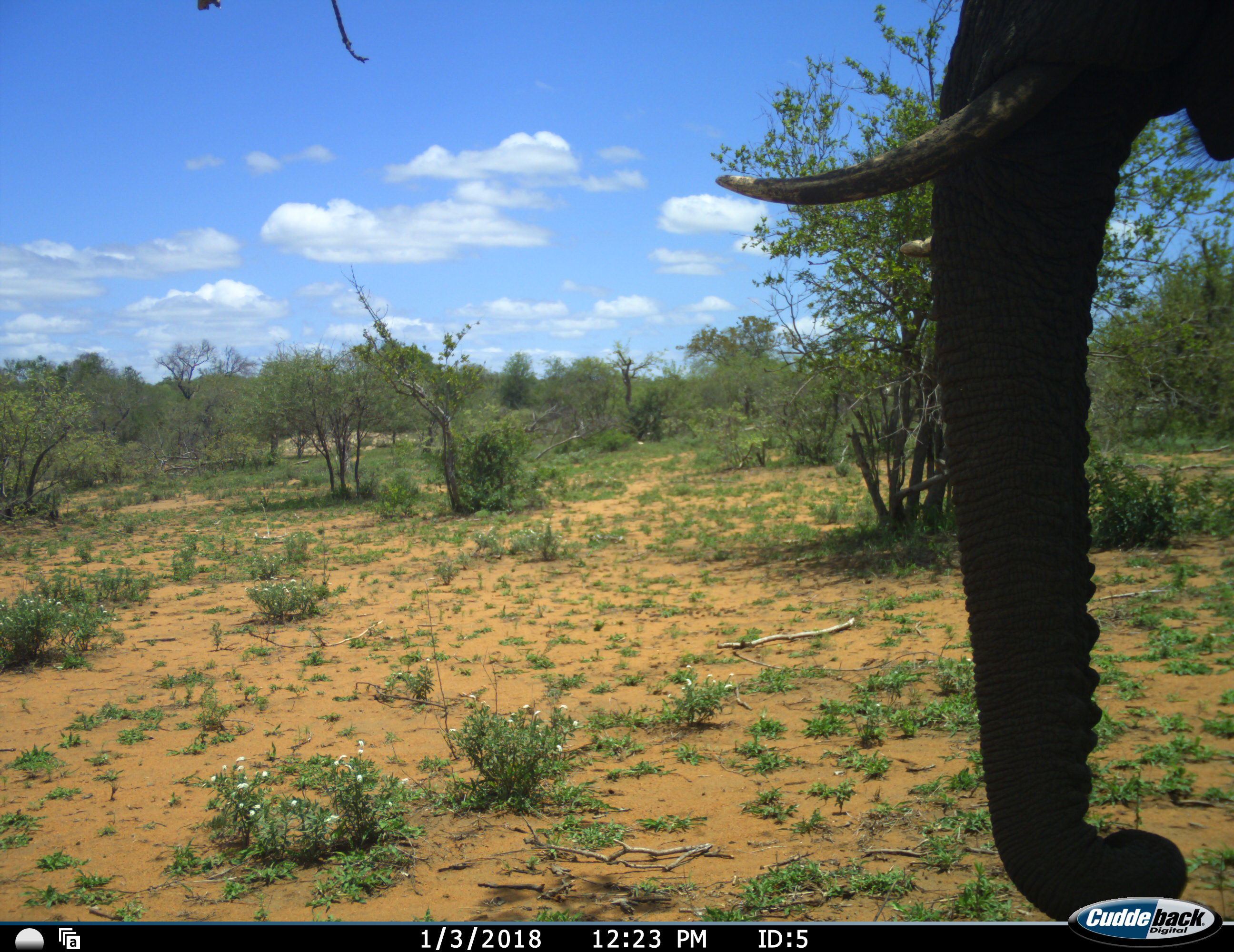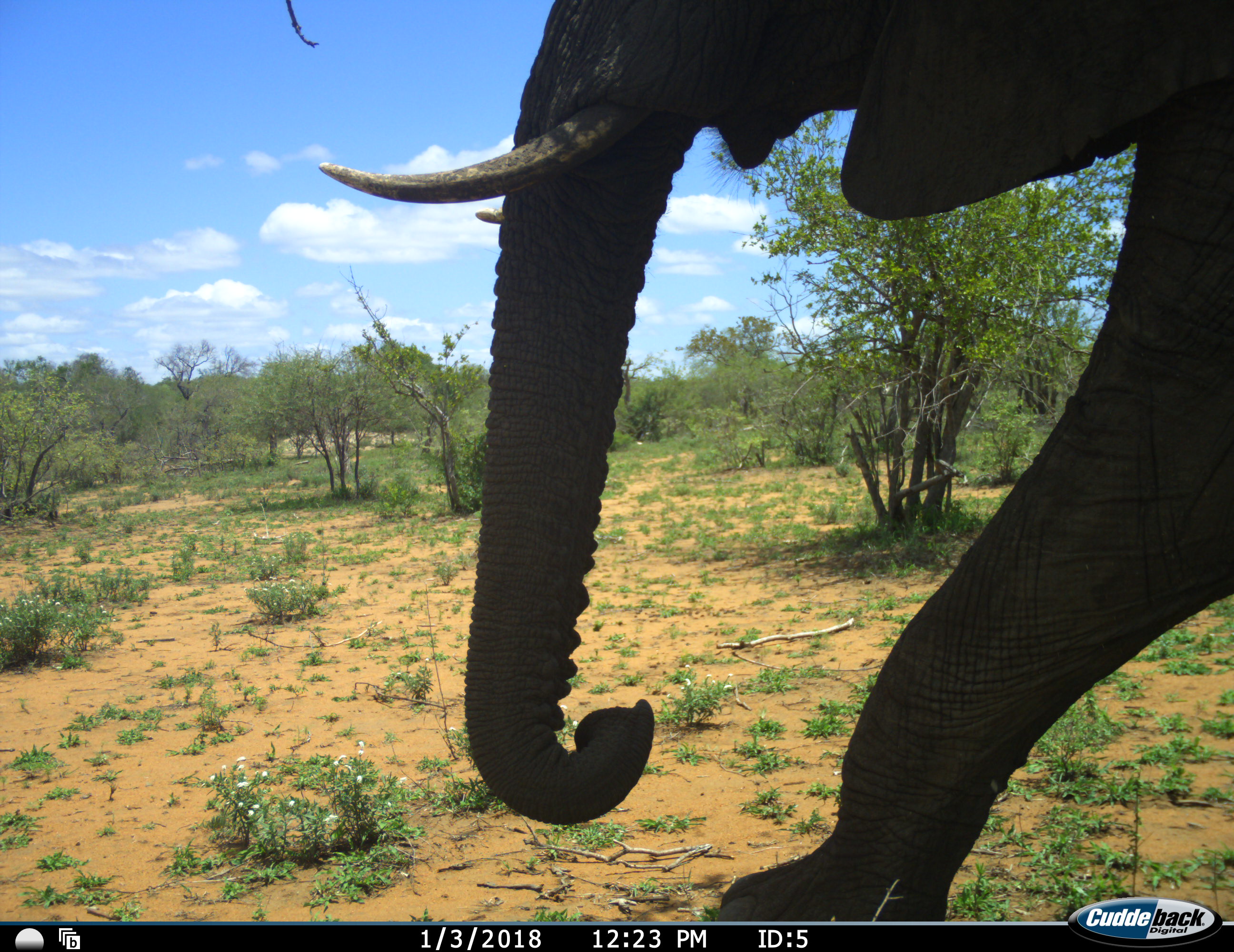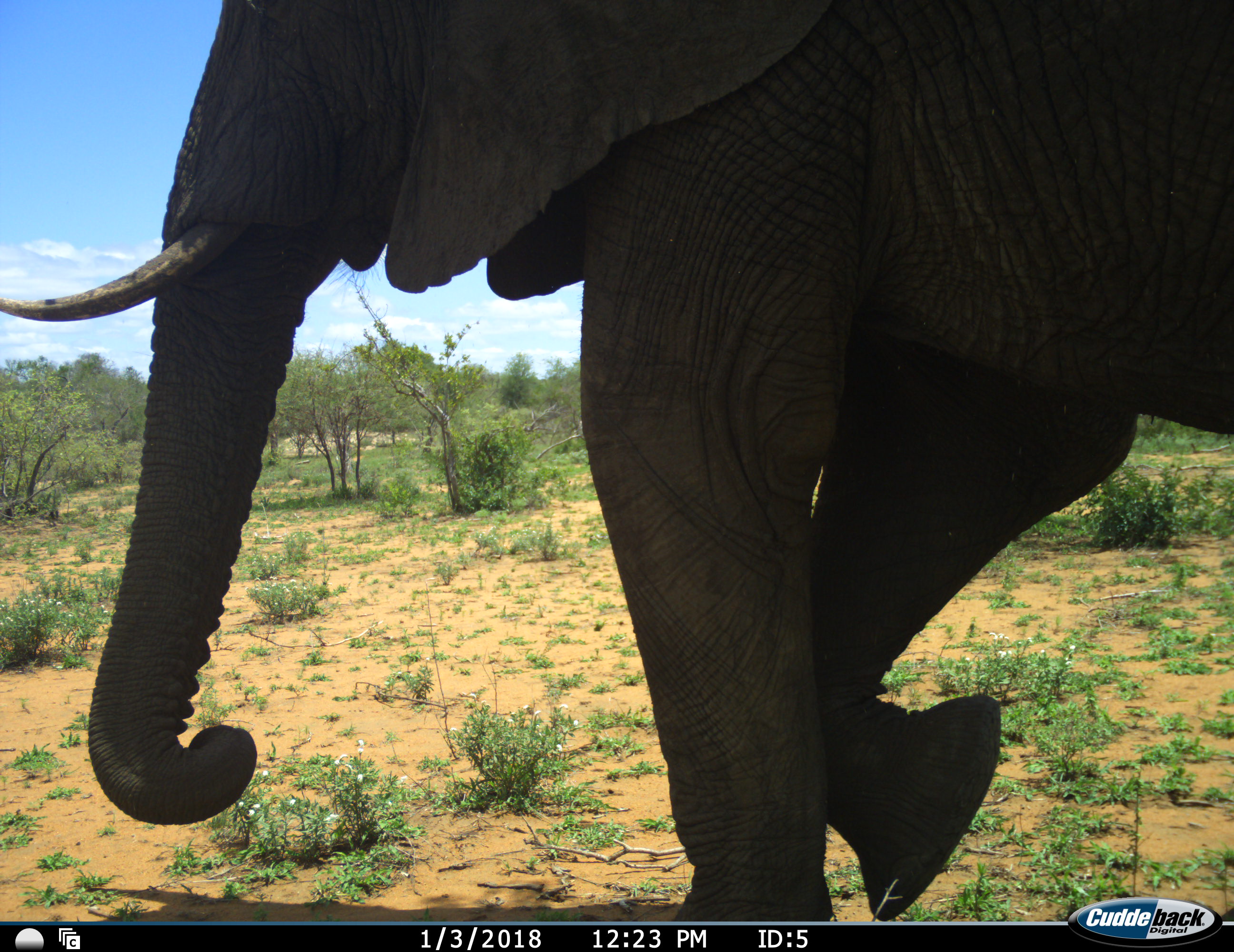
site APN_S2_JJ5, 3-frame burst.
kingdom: Animalia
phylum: Chordata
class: Mammalia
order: Proboscidea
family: Elephantidae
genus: Loxodonta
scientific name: Loxodonta africana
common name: african bush elephant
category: elephant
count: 1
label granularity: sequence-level